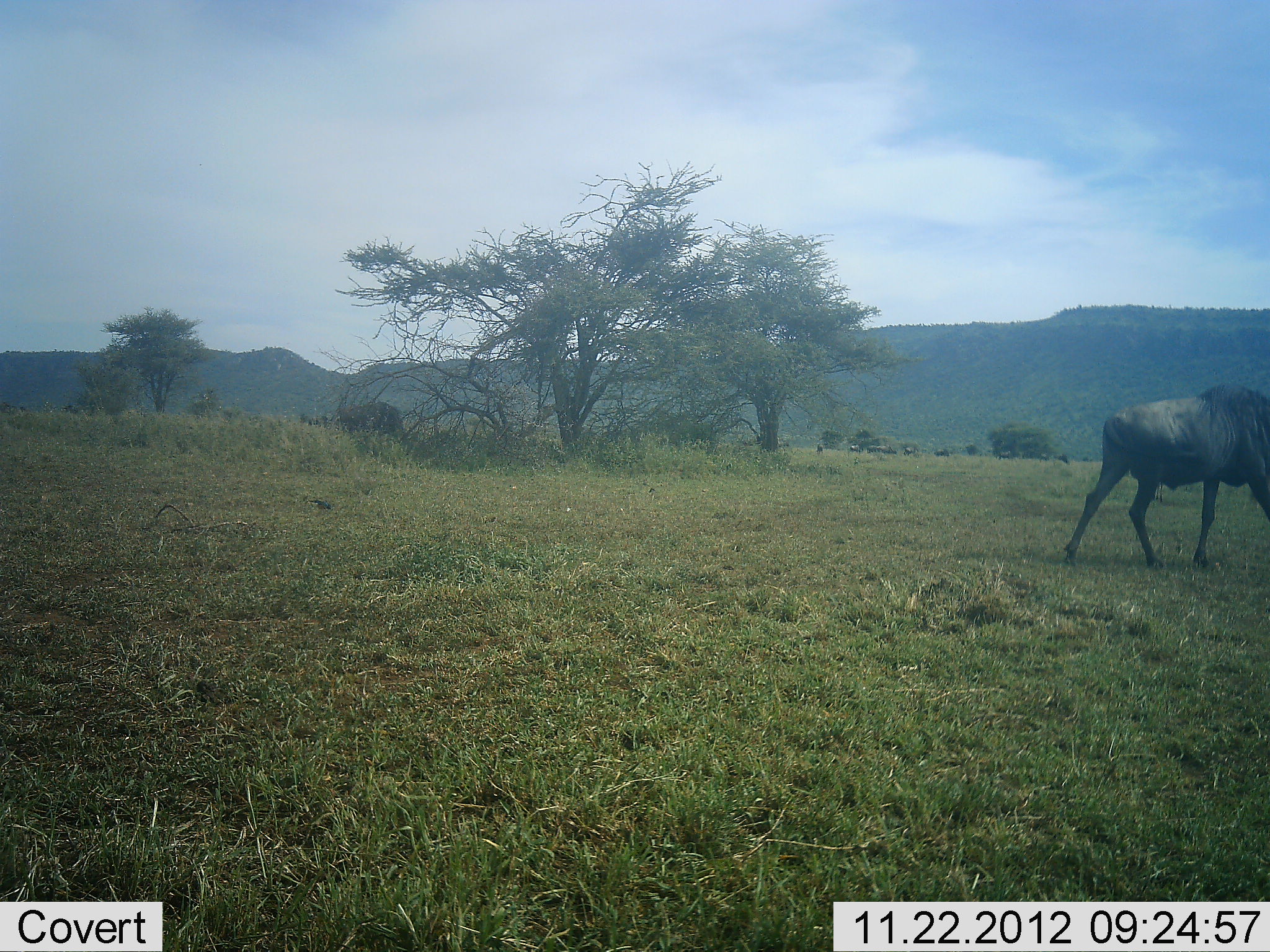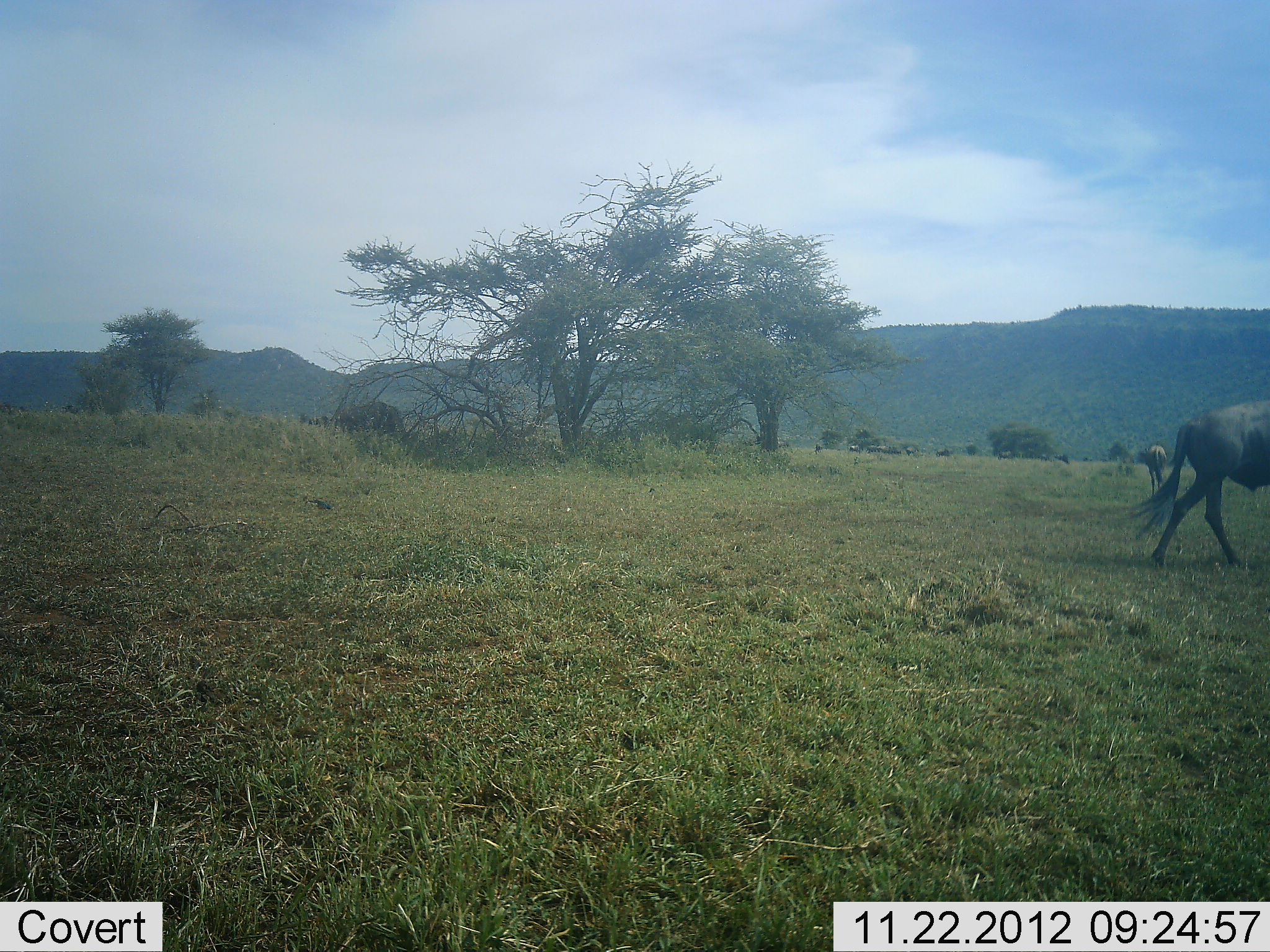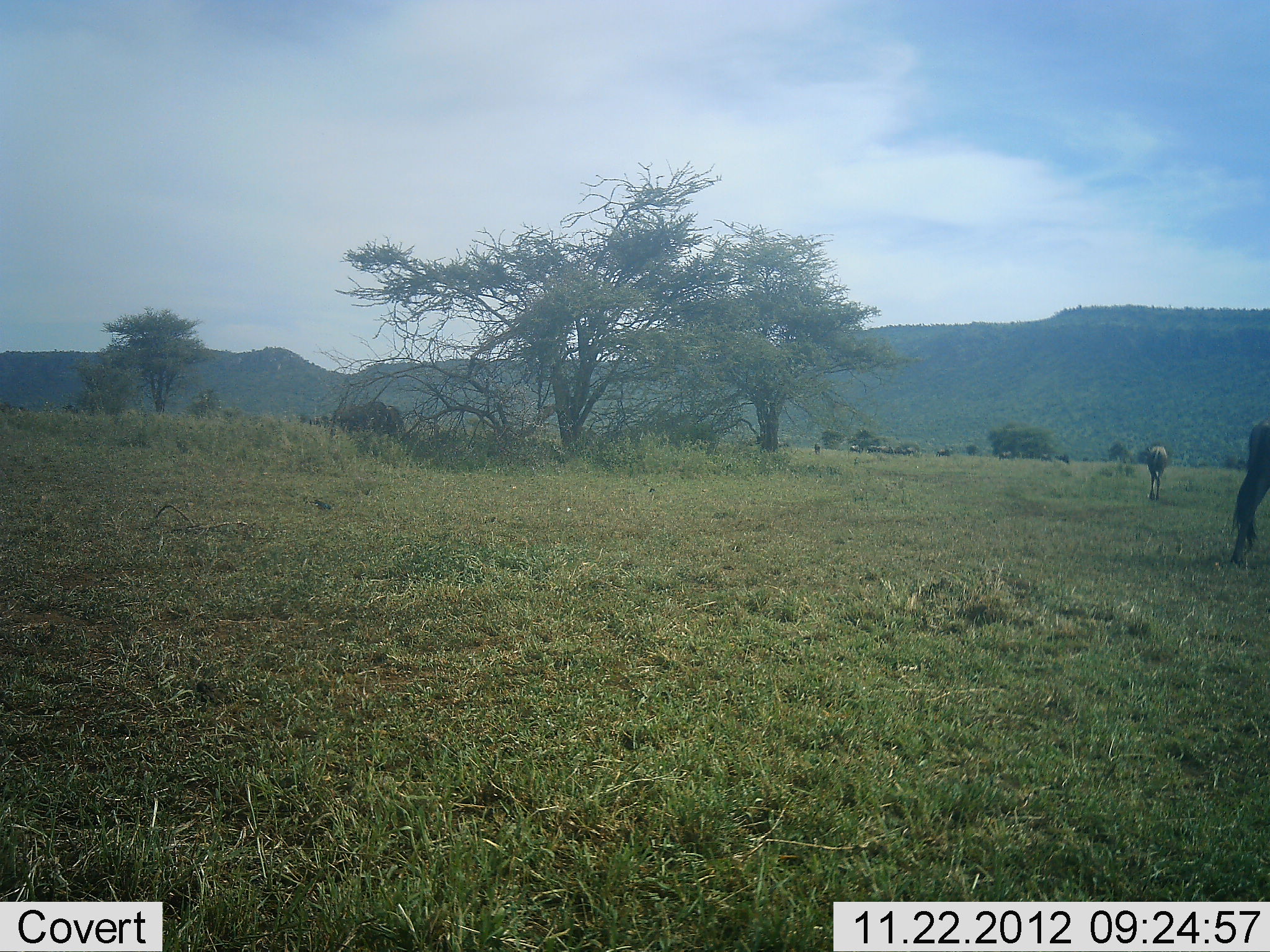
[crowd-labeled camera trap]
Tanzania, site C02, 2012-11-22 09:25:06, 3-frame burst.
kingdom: Animalia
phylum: Chordata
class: Mammalia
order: Artiodactyla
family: Bovidae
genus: Connochaetes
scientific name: Connochaetes taurinus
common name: blue wildebeest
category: wildebeest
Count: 2.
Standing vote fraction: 32%.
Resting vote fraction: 0%.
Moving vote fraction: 95%.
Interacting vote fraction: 0%.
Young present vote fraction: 0%.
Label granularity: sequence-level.